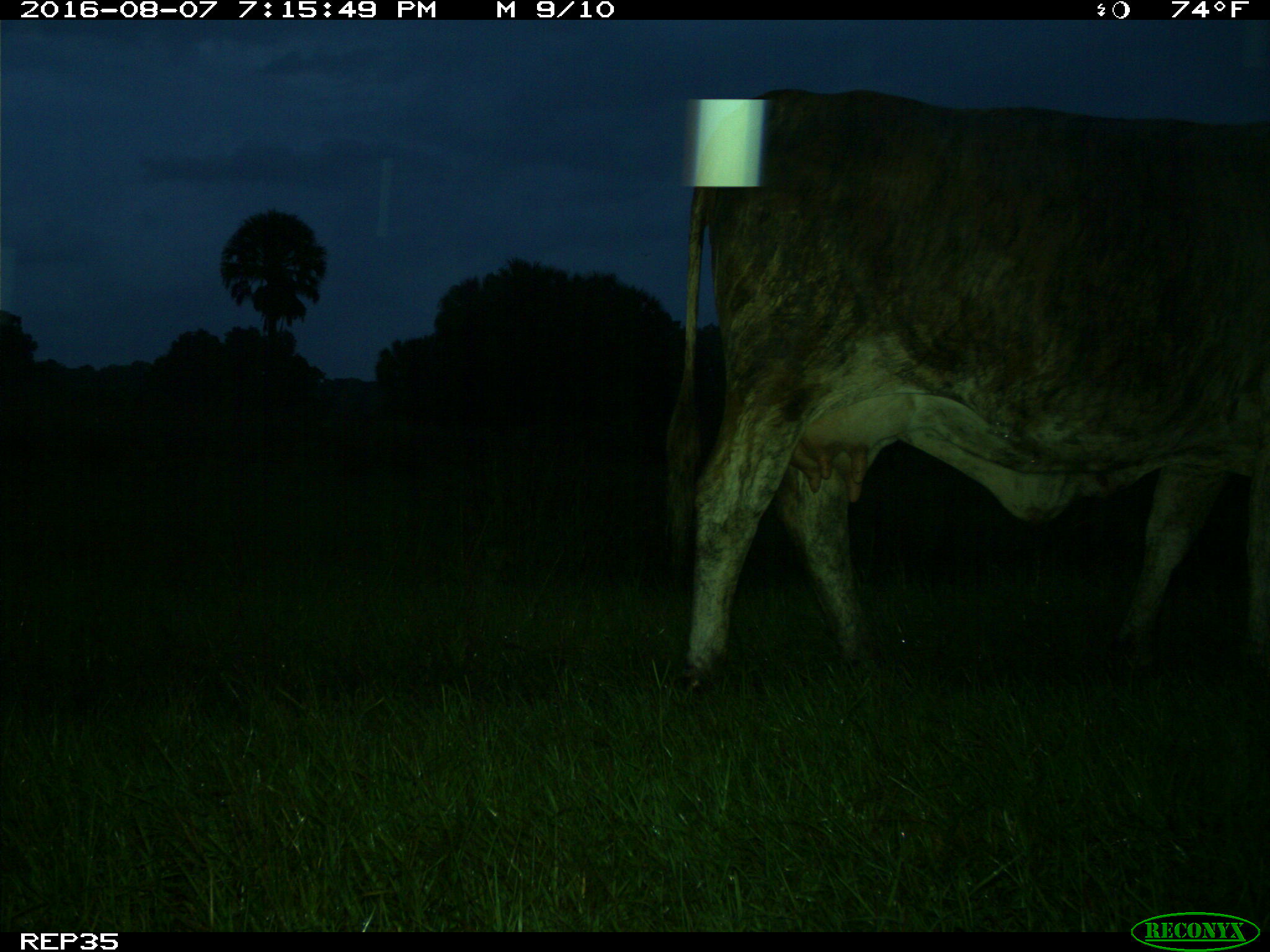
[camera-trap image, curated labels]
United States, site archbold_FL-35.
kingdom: Animalia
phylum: Chordata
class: Mammalia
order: Artiodactyla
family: Bovidae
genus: Bos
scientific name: Bos taurus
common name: domestic cow